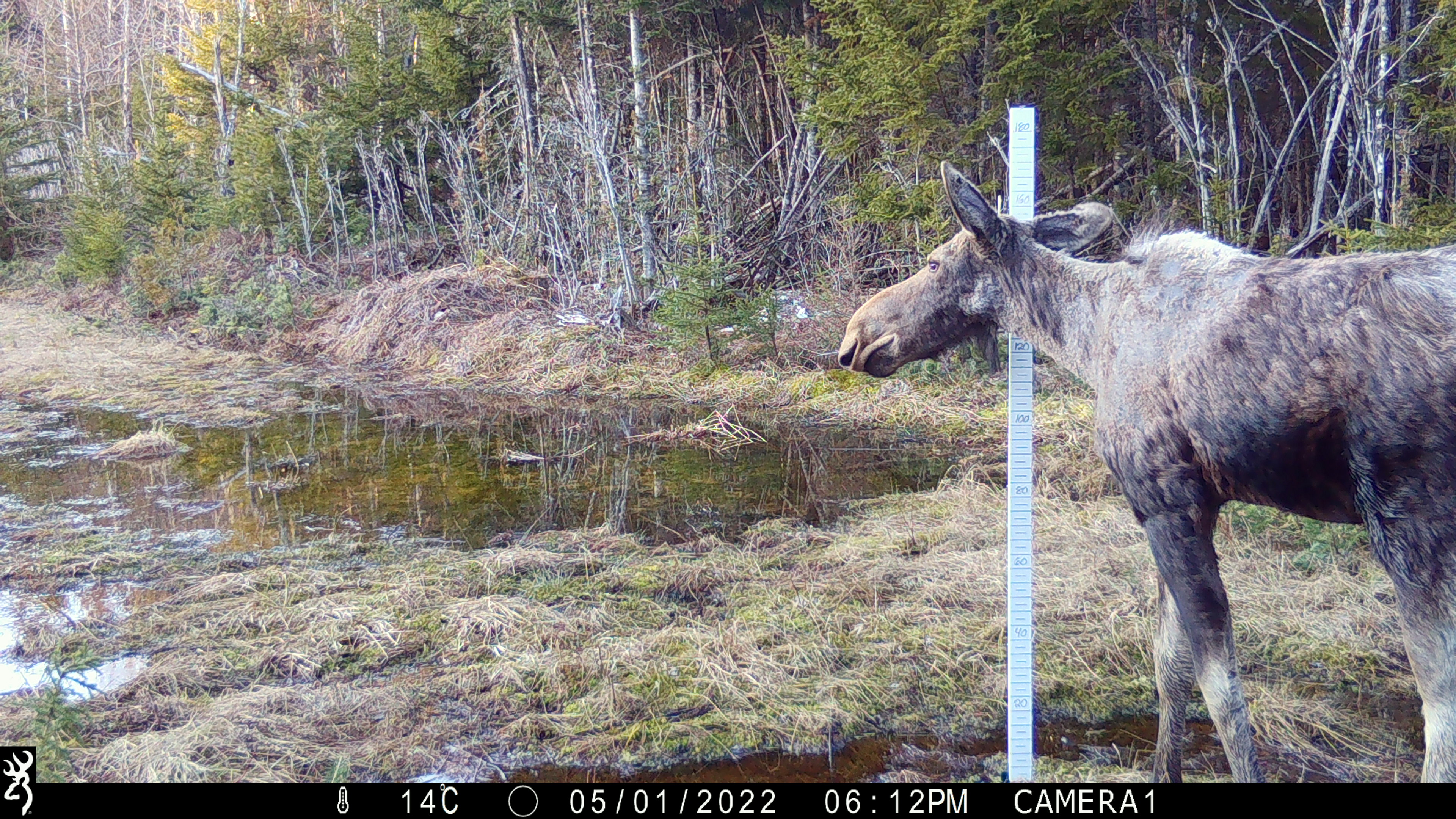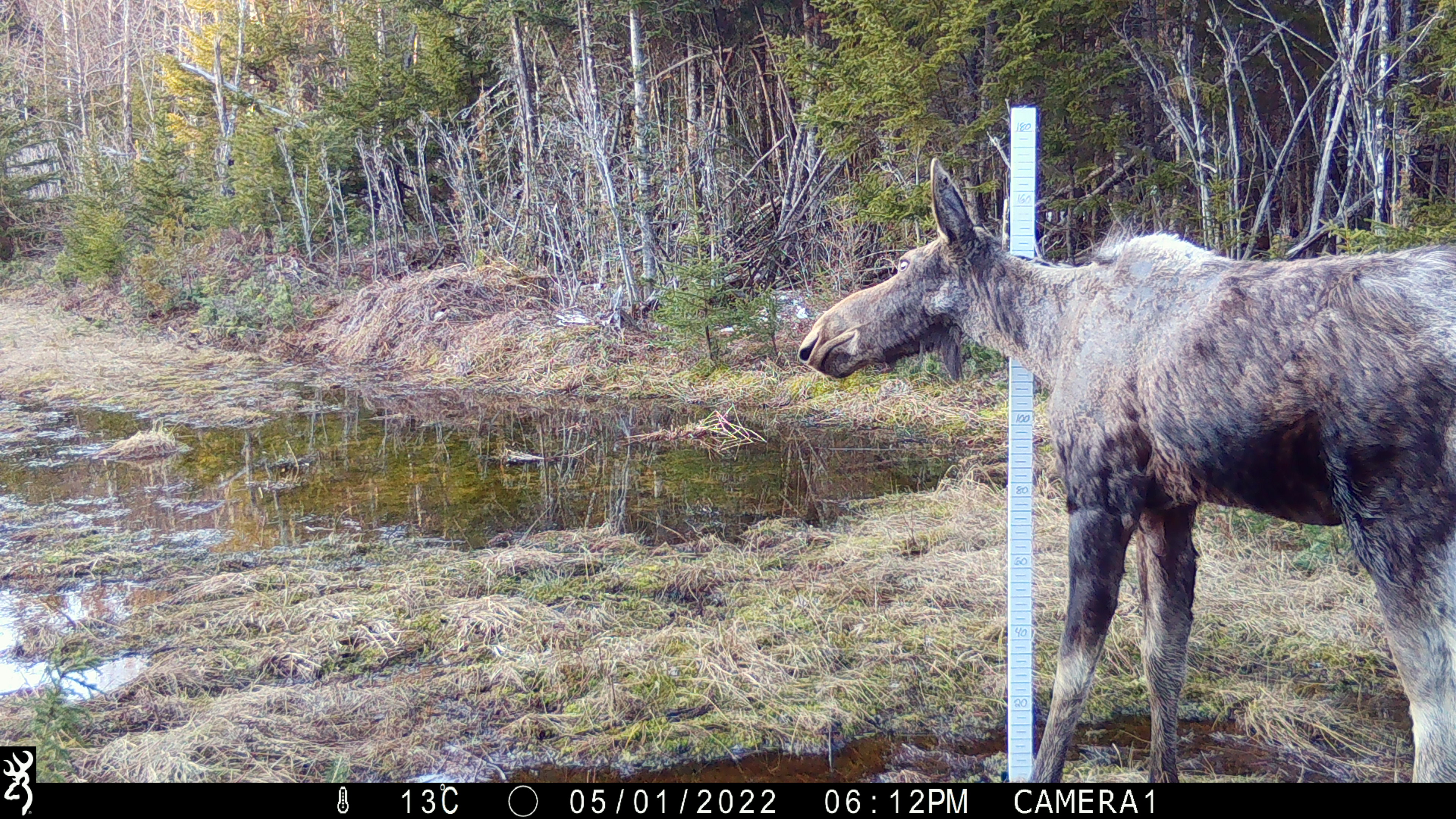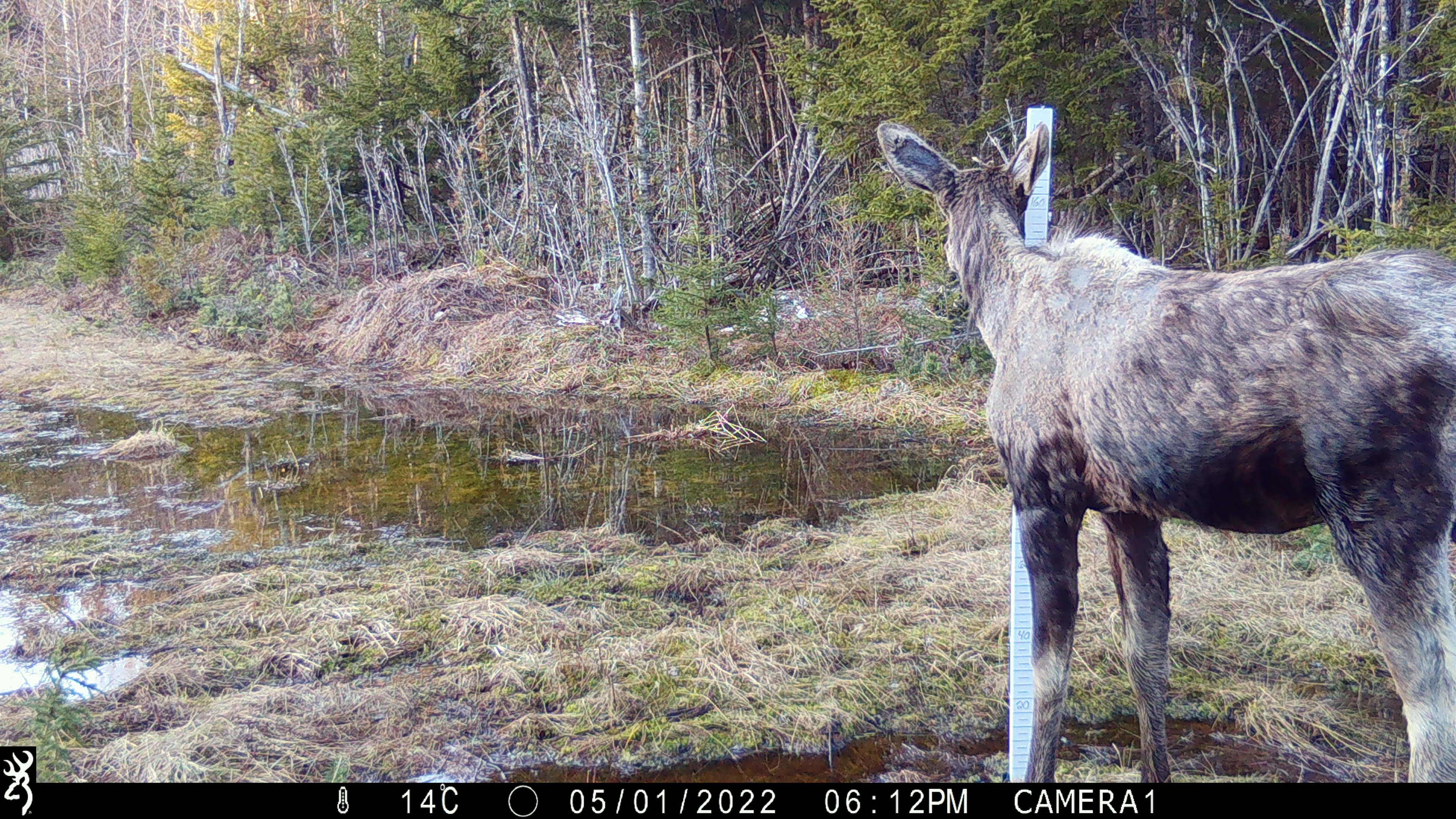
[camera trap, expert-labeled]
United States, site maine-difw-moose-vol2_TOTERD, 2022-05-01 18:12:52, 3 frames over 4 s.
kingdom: Animalia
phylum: Chordata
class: Mammalia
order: Artiodactyla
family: Cervidae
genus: Alces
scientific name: Alces alces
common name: moose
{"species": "moose (Alces alces)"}